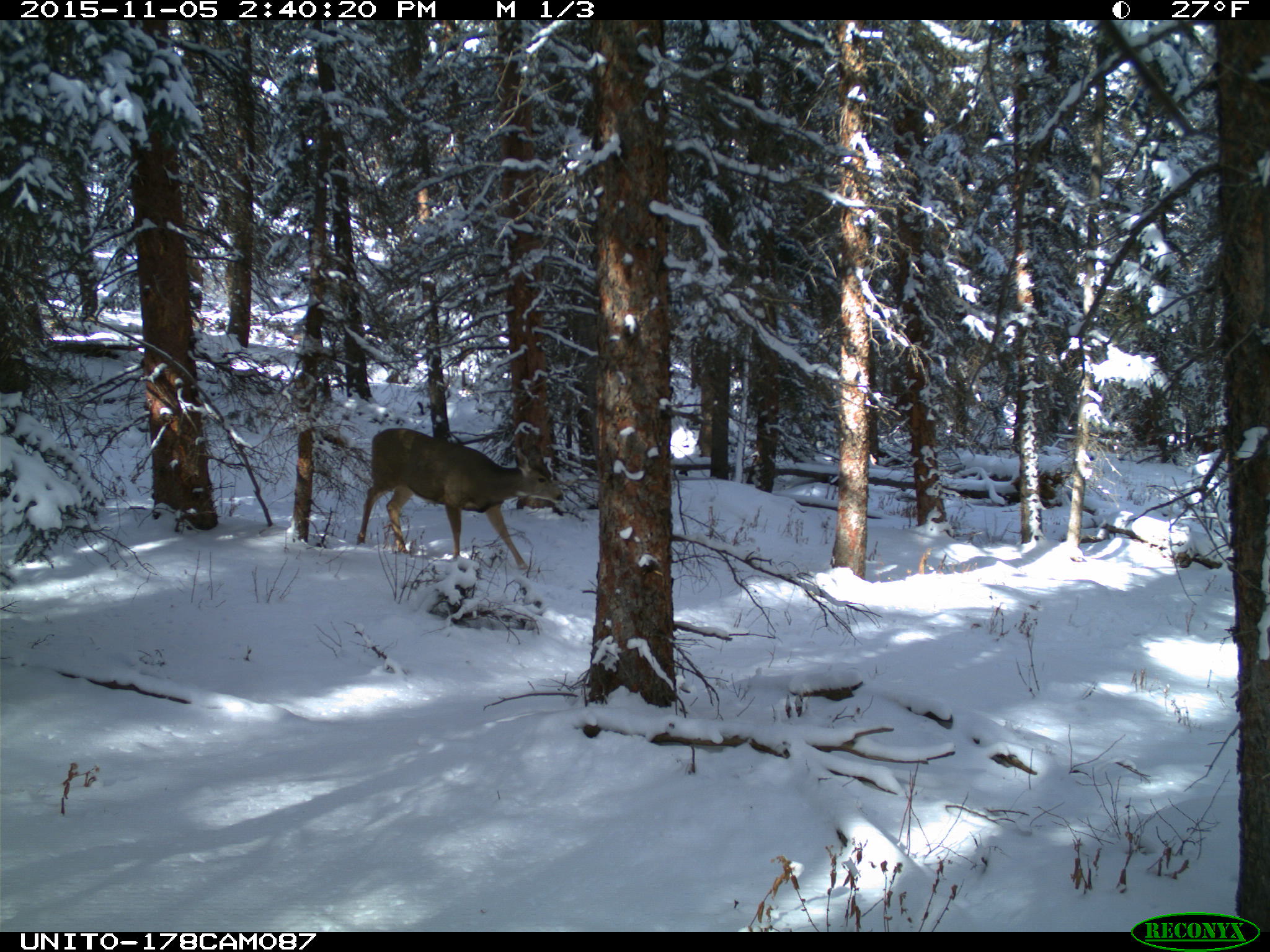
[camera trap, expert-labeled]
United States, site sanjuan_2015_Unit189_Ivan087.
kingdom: Animalia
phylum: Chordata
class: Mammalia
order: Artiodactyla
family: Cervidae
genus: Odocoileus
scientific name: Odocoileus hemionus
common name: mule deer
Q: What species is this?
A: Odocoileus hemionus (mule deer).